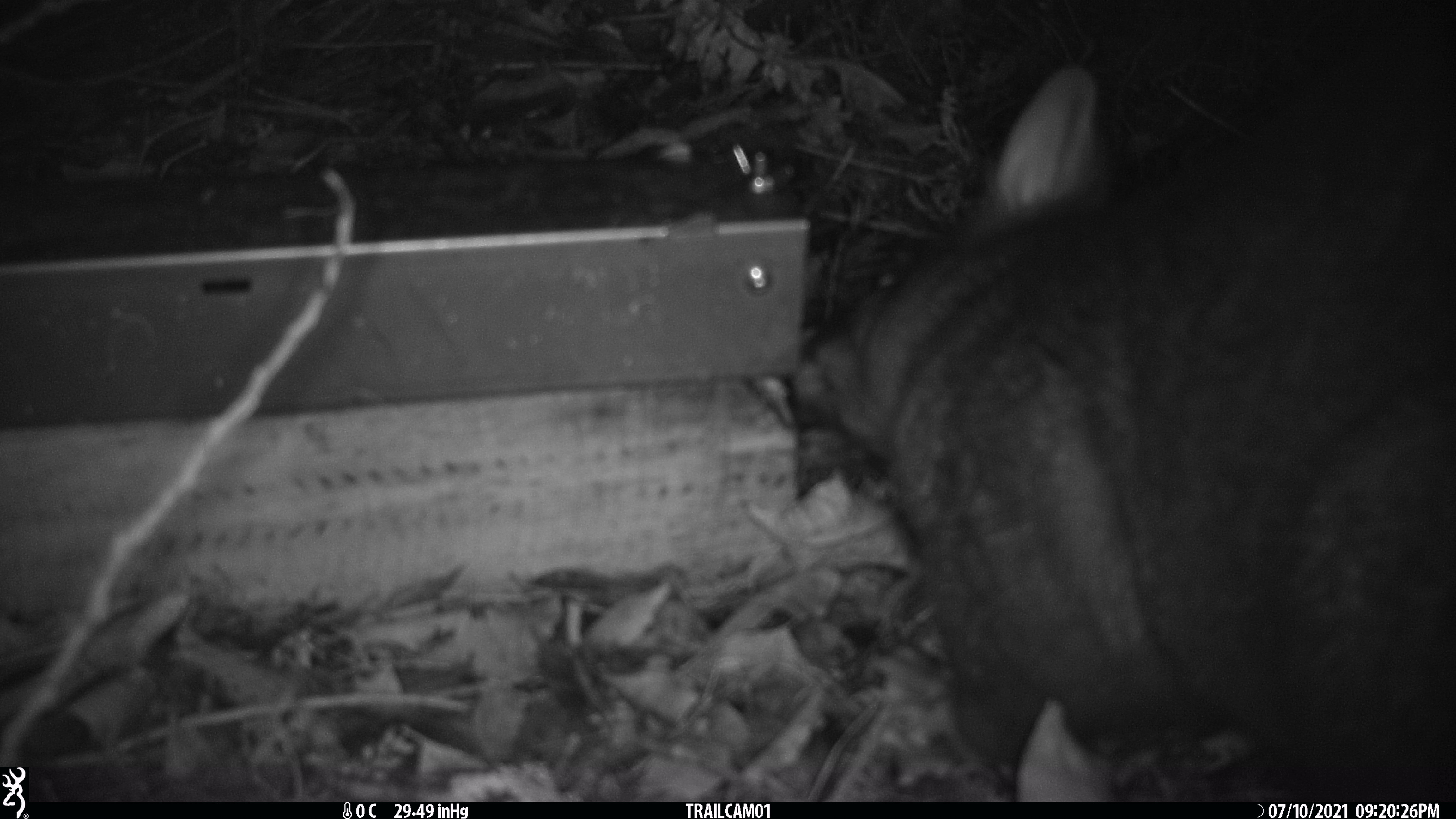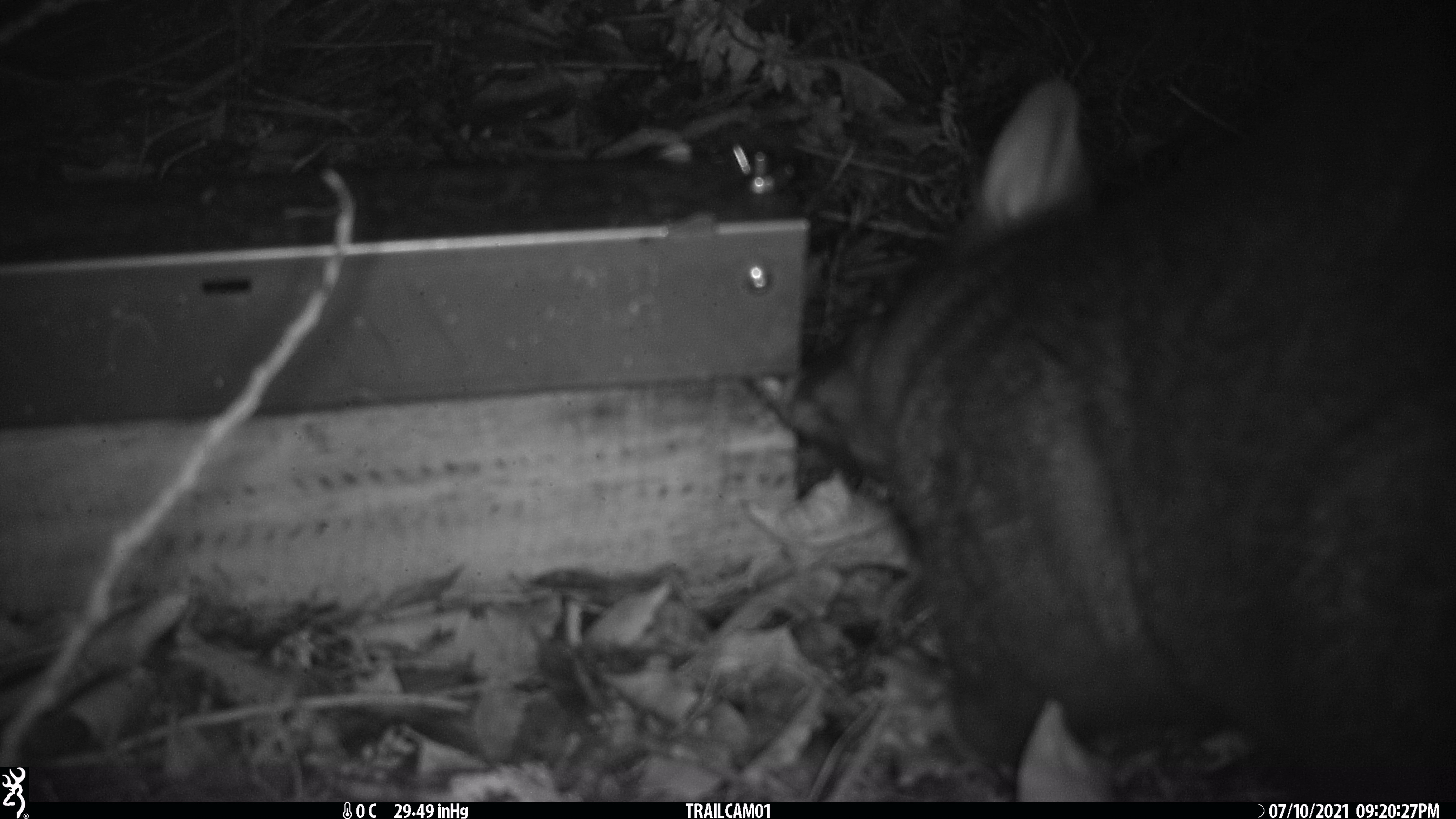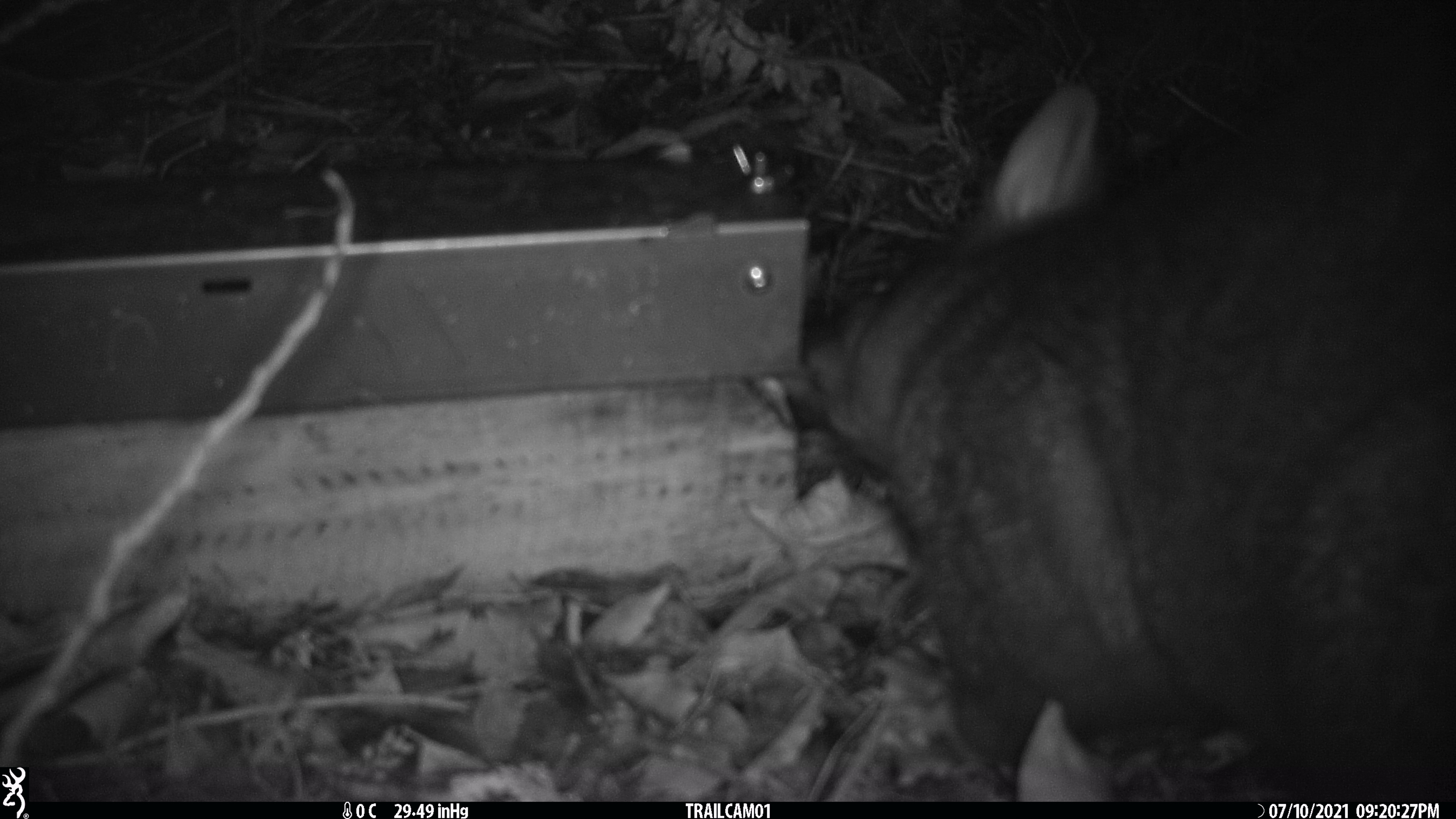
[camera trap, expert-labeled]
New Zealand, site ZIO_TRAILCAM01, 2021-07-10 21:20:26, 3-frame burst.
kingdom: Animalia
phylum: Chordata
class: Mammalia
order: Diprotodontia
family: Phalangeridae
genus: Trichosurus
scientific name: Trichosurus vulpecula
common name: common brushtail possum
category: possum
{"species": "possum (common brushtail possum) (Trichosurus vulpecula)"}